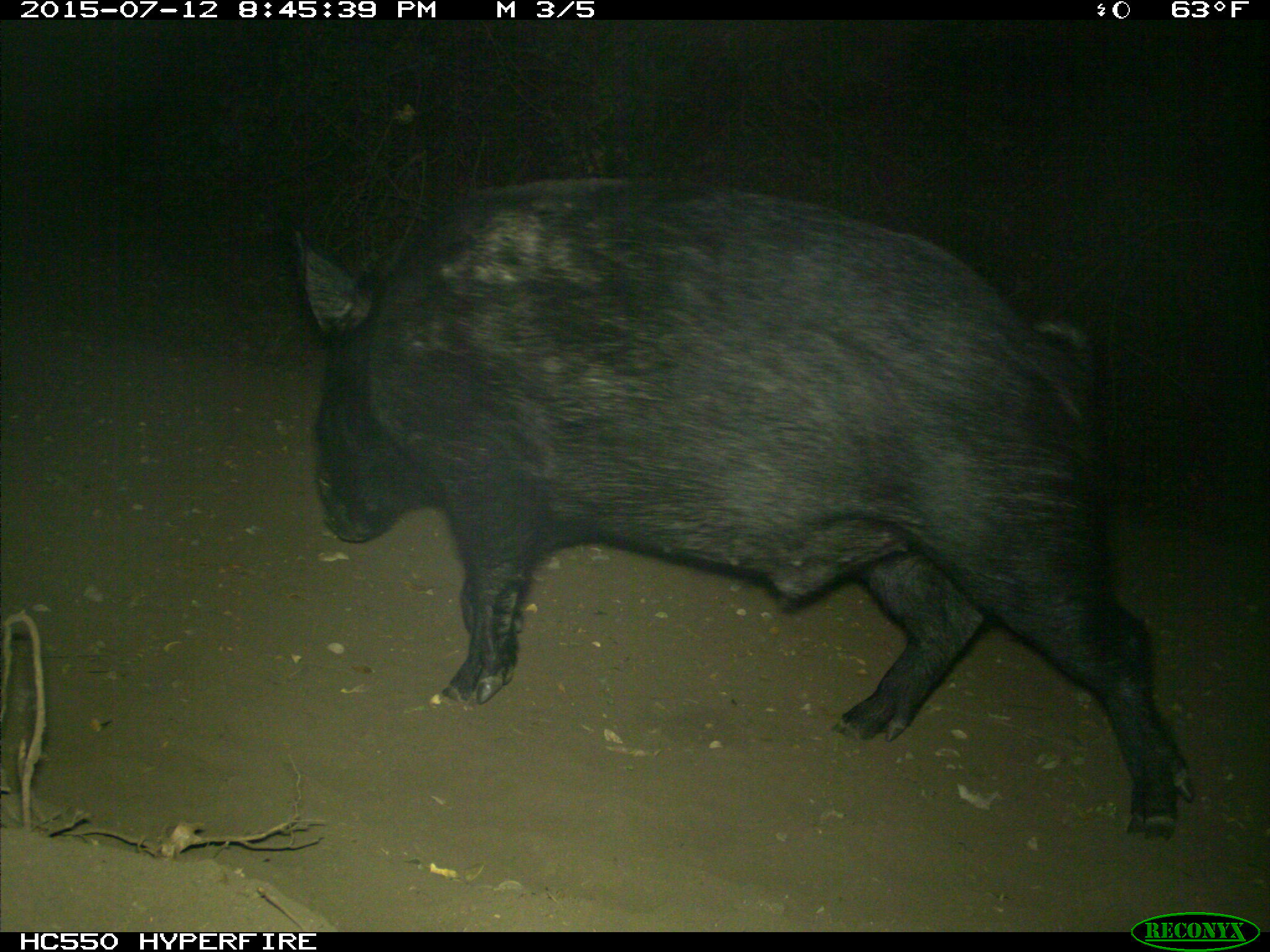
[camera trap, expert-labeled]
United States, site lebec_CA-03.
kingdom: Animalia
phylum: Chordata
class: Mammalia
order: Artiodactyla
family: Suidae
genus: Sus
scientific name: Sus scrofa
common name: wild boar